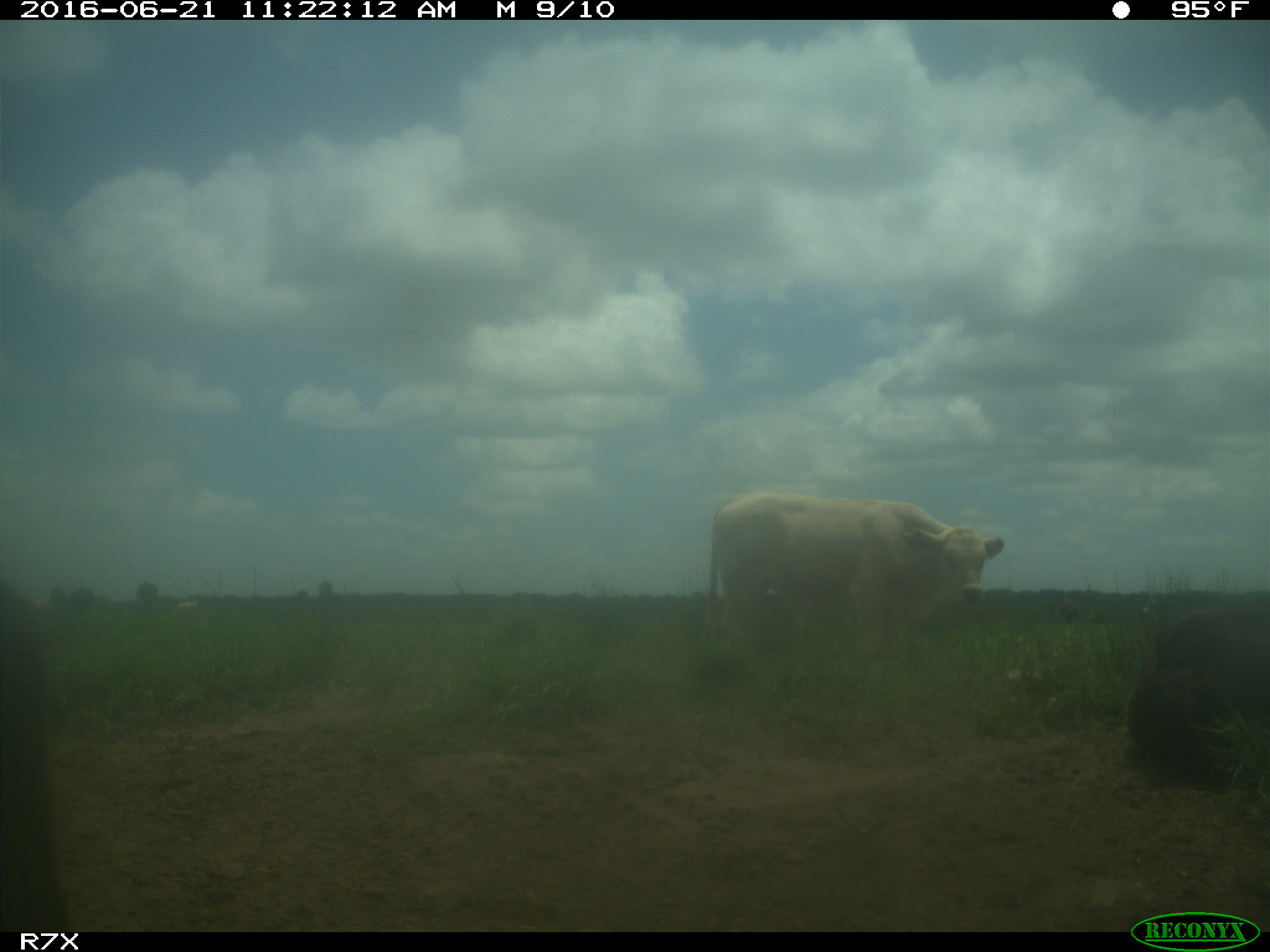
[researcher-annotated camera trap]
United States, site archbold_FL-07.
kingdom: Animalia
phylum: Chordata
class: Mammalia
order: Artiodactyla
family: Bovidae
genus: Bos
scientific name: Bos taurus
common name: domestic cow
Bos taurus (domestic cow).